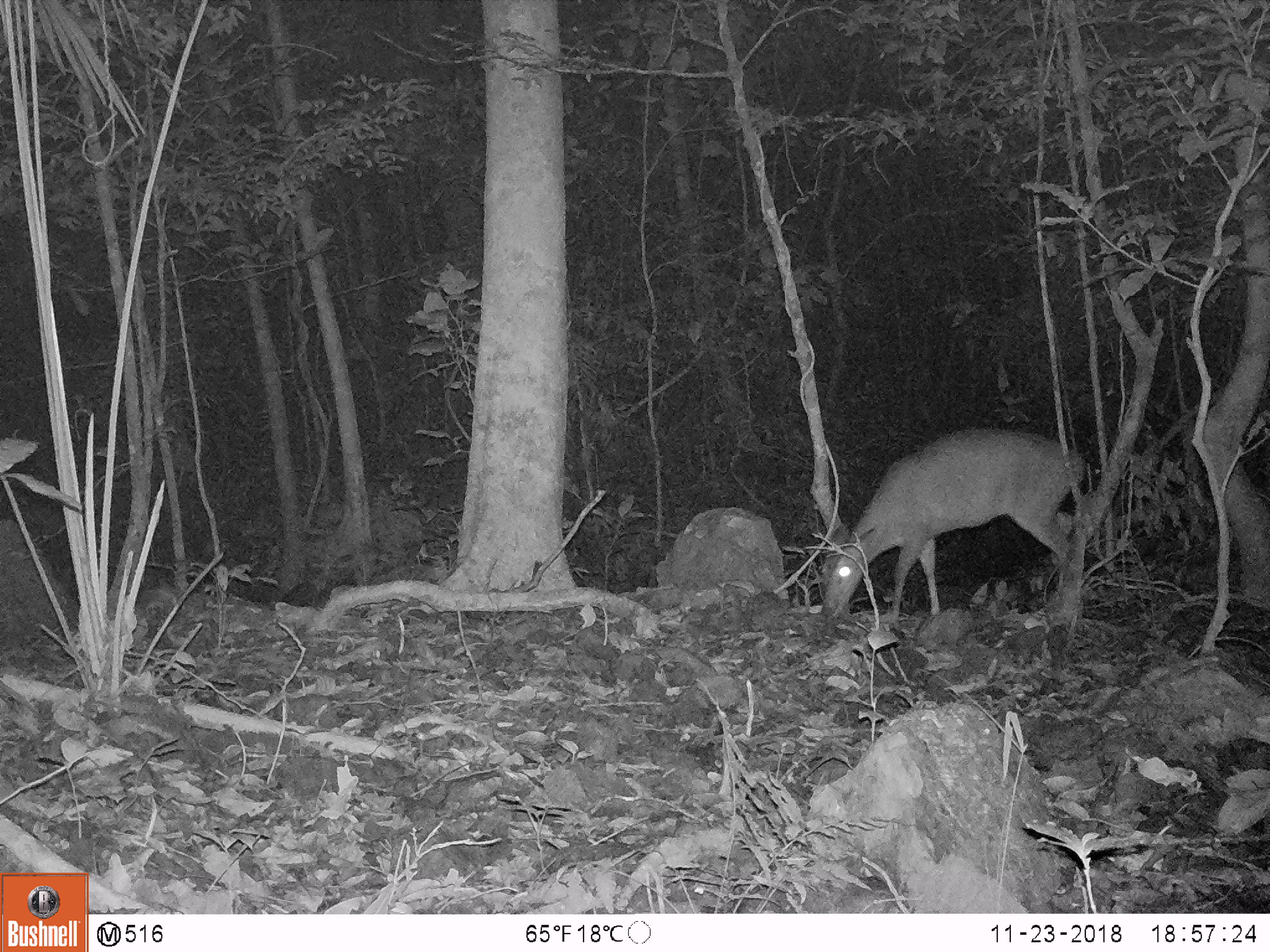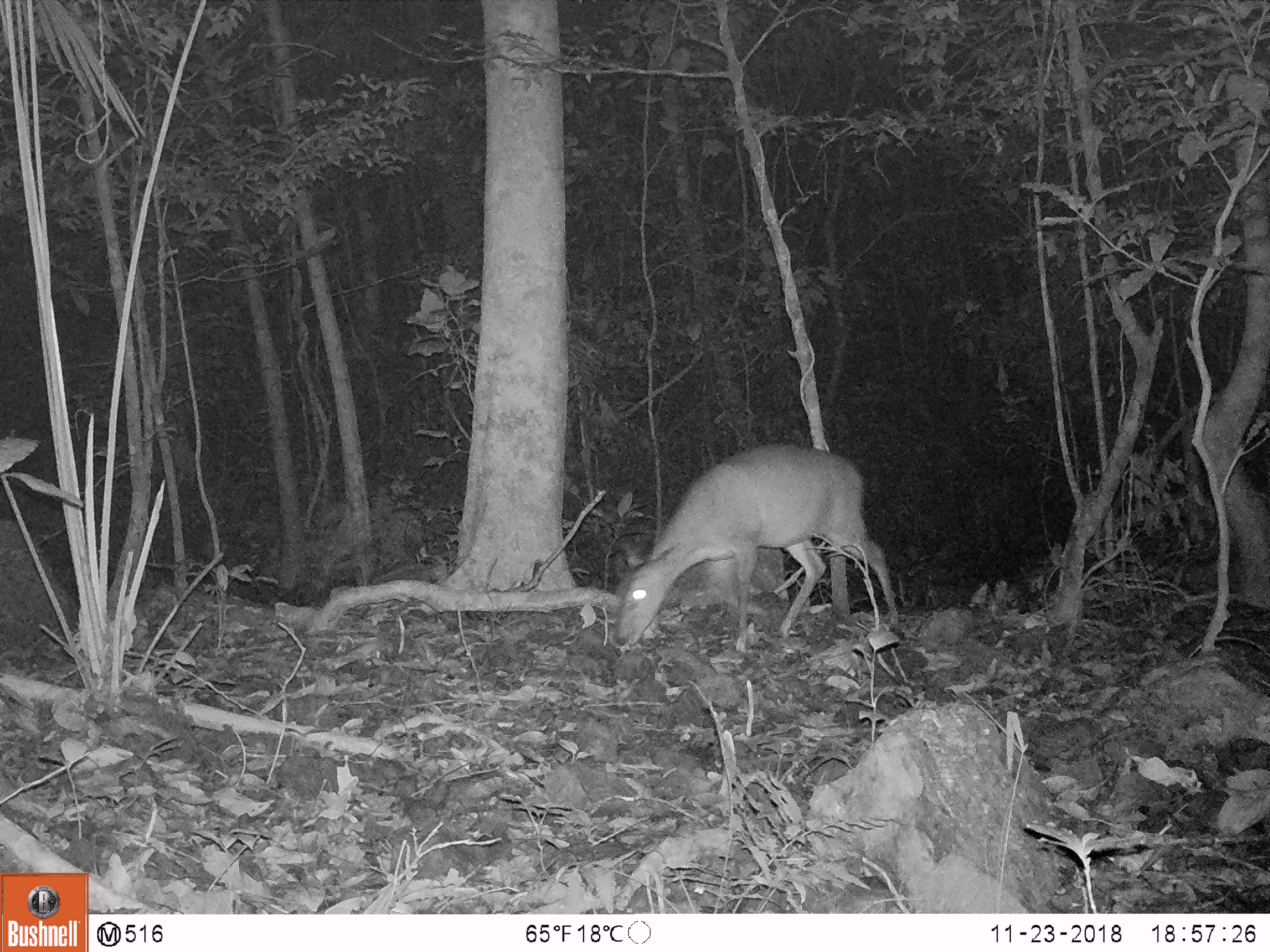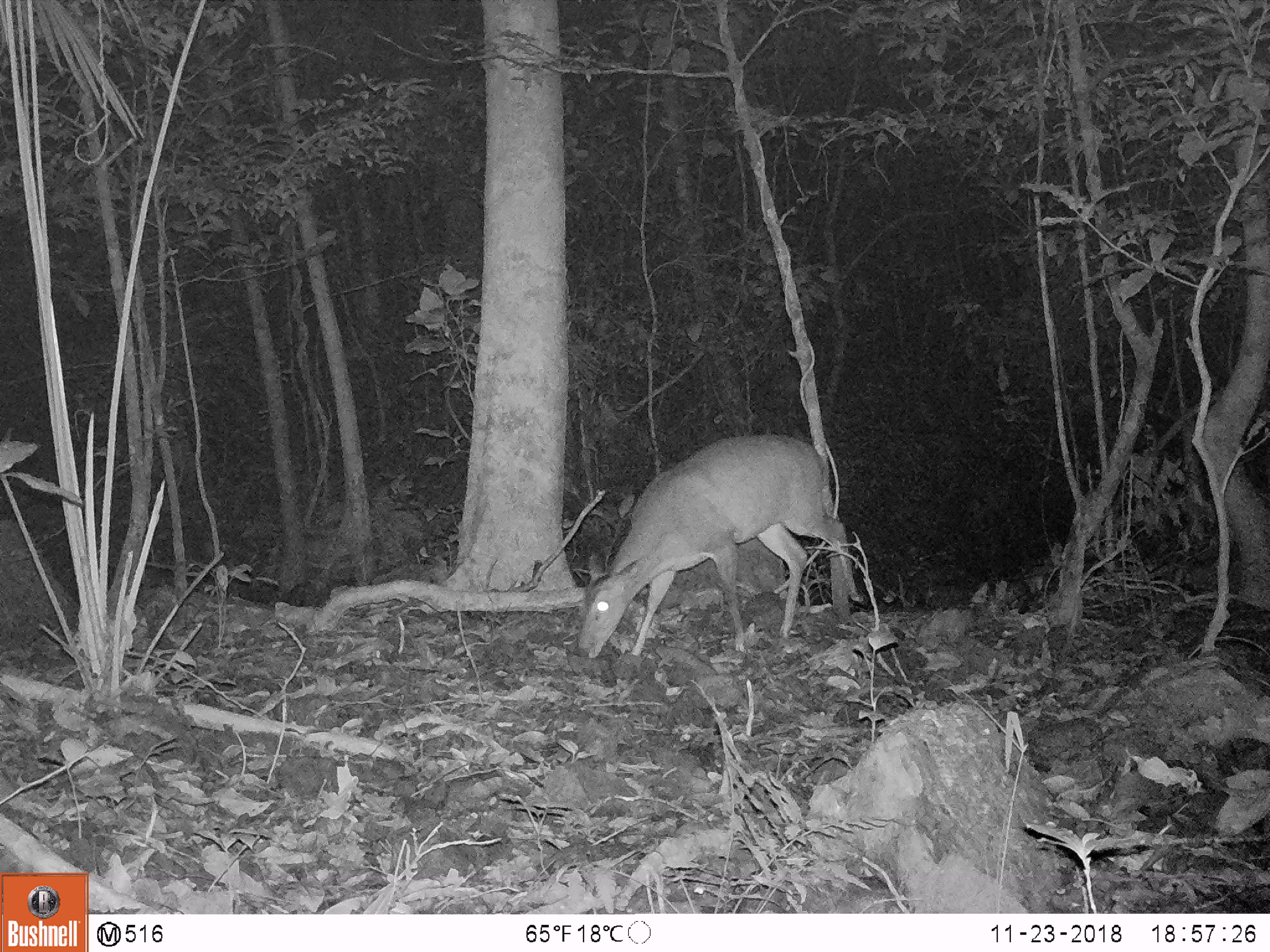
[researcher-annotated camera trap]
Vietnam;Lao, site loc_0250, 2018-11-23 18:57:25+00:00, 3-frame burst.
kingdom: Animalia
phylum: Chordata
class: Mammalia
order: Artiodactyla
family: Cervidae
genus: Muntiacus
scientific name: Muntiacus vuquangensis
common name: large-antlered muntjac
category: large antlered muntjac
Large antlered muntjac (large-antlered muntjac) (Muntiacus vuquangensis). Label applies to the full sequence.